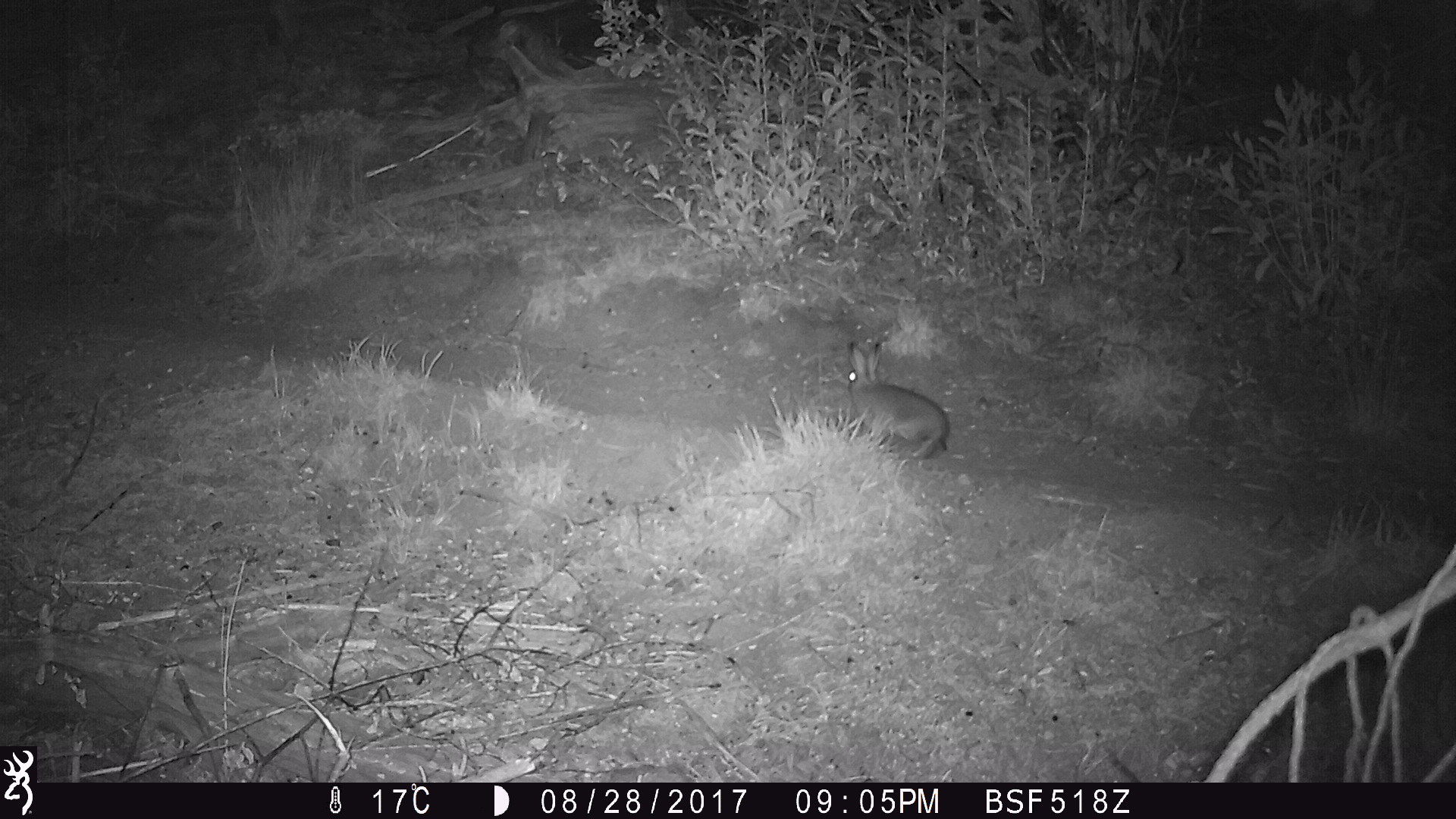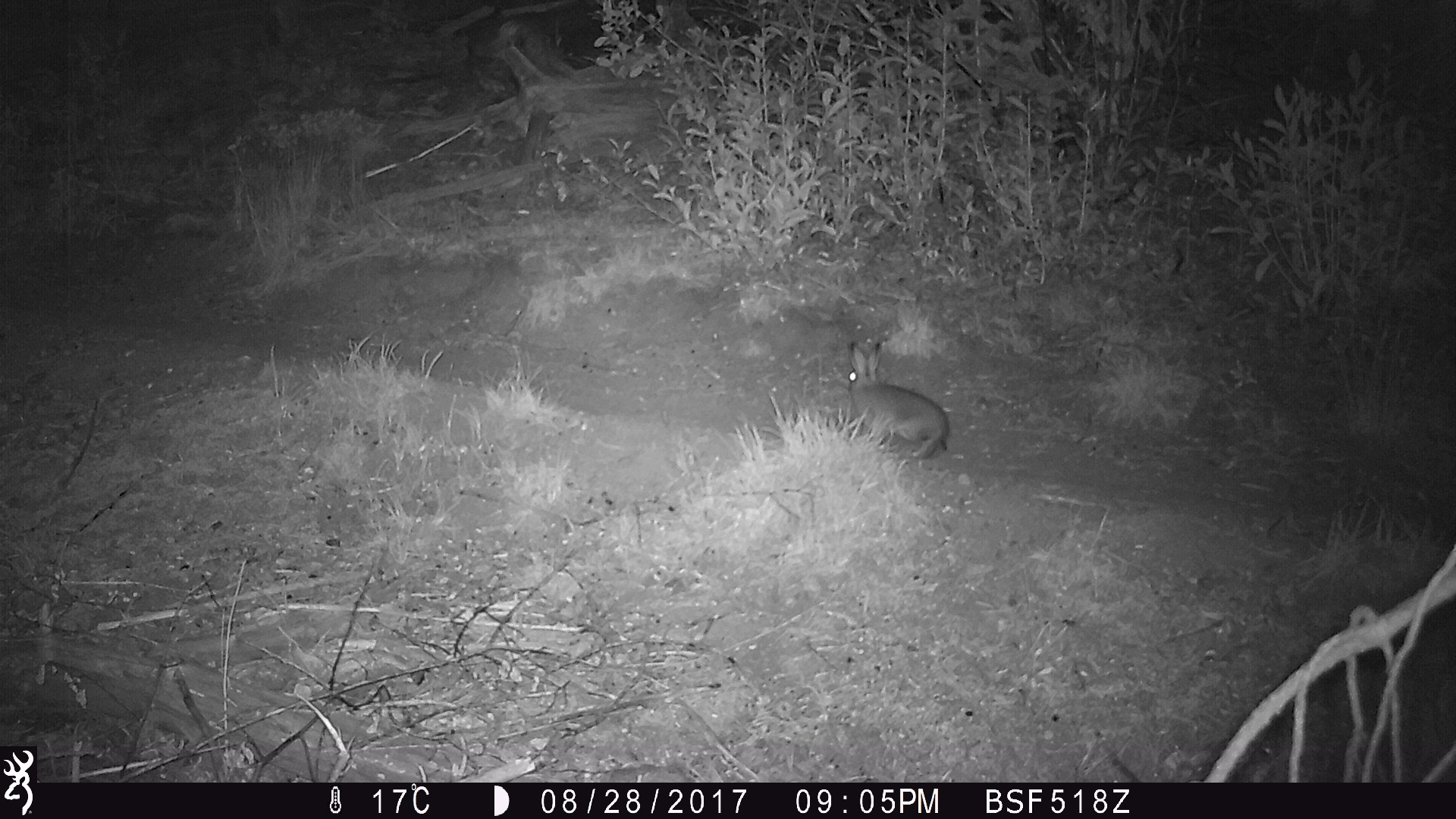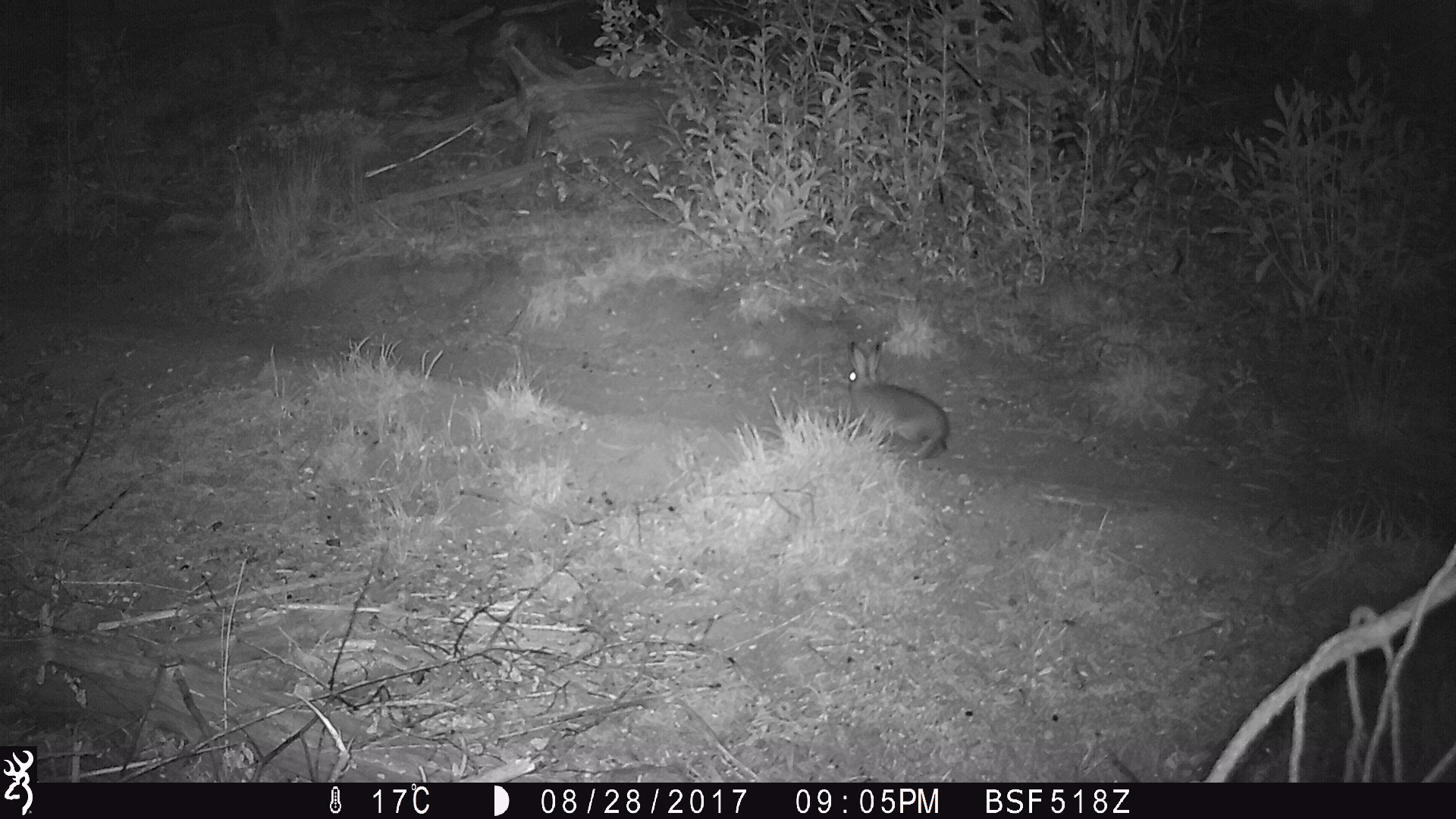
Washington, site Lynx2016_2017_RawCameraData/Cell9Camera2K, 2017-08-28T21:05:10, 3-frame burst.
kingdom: Animalia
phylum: Chordata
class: Mammalia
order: Lagomorpha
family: Leporidae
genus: Lepus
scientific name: Lepus americanus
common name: snowshoe hare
Lepus americanus (snowshoe hare). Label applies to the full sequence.